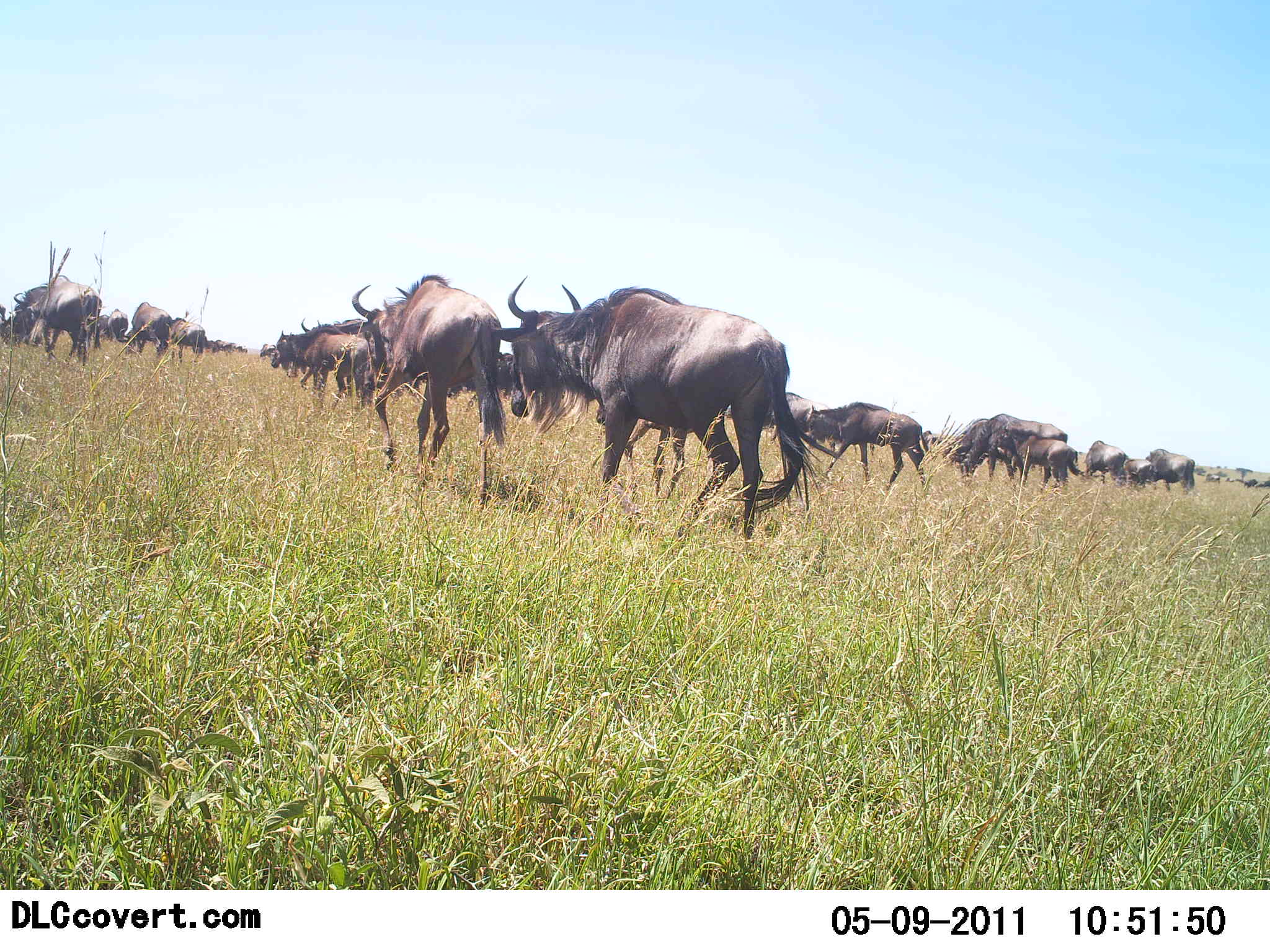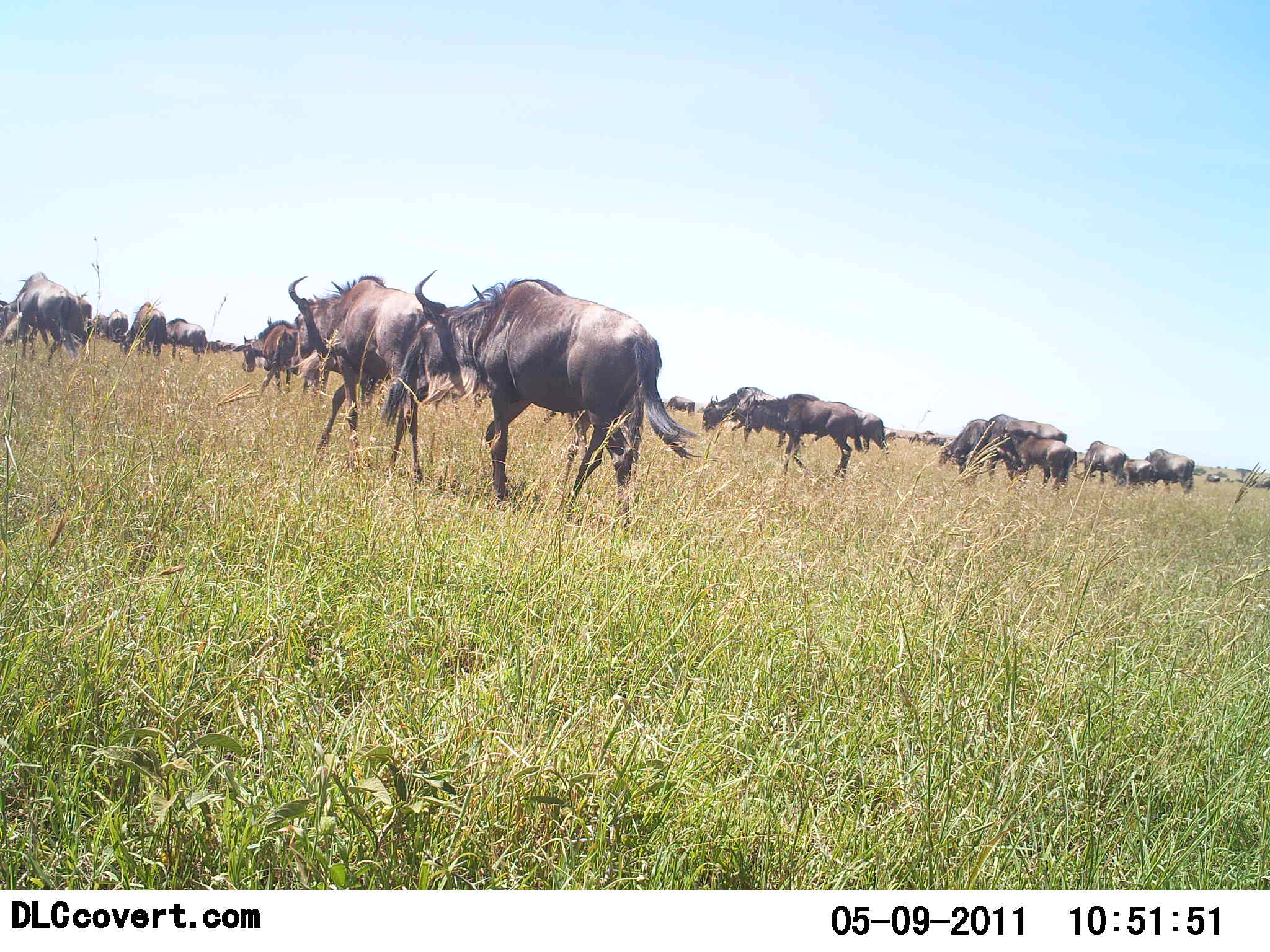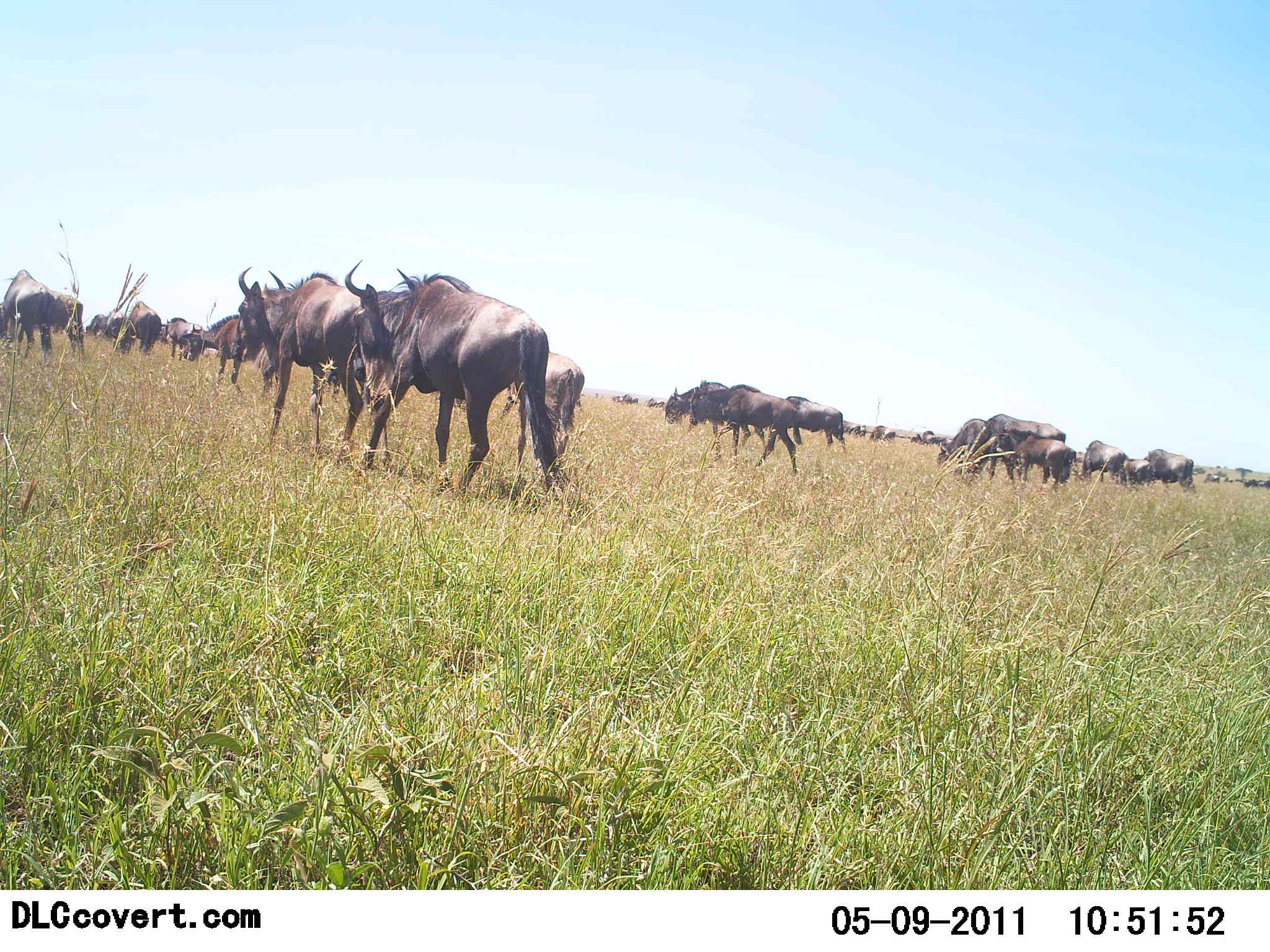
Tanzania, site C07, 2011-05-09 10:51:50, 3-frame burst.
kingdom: Animalia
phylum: Chordata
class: Mammalia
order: Artiodactyla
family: Bovidae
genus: Connochaetes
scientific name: Connochaetes taurinus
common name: blue wildebeest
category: wildebeest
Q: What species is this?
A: Wildebeest (blue wildebeest) (Connochaetes taurinus).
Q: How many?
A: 11-50.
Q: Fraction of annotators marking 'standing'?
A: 30%.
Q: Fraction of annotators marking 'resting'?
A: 0%.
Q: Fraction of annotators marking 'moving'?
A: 90%.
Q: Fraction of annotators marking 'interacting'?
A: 0%.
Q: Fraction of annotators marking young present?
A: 10%.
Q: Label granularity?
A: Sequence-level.